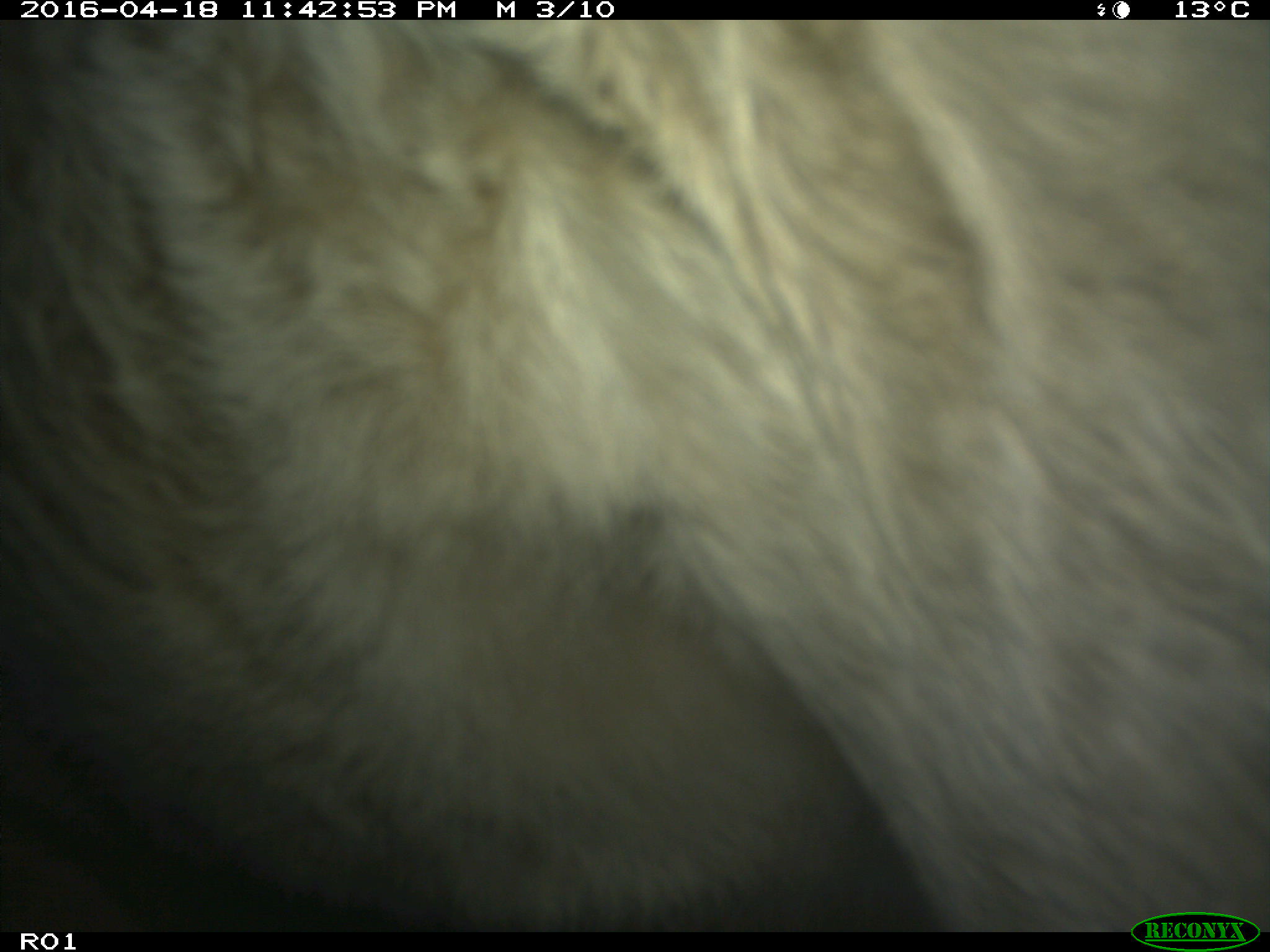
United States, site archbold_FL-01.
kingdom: Animalia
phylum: Chordata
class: Mammalia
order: Artiodactyla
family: Bovidae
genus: Bos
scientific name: Bos taurus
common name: domestic cow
Bos taurus (domestic cow).